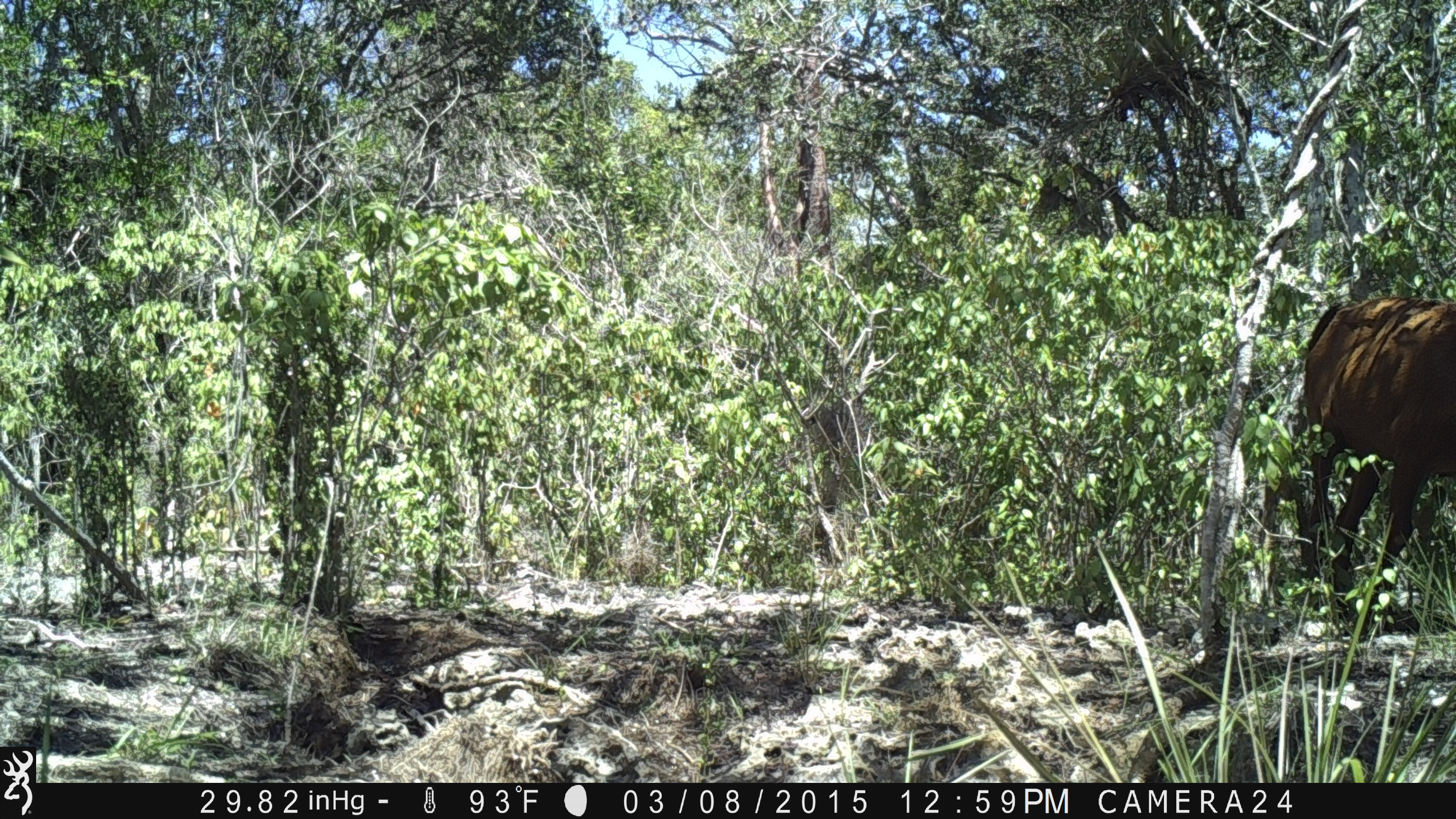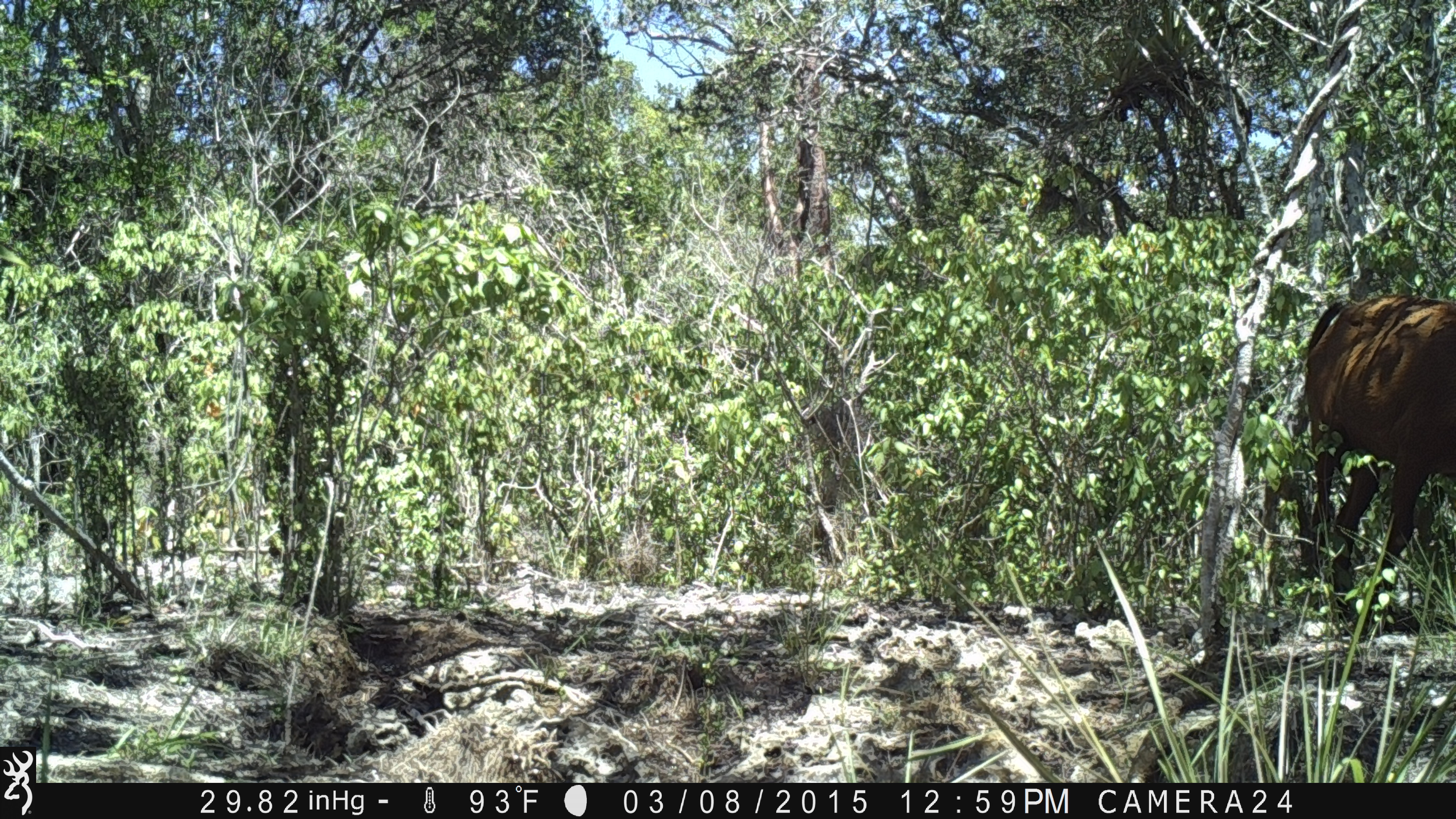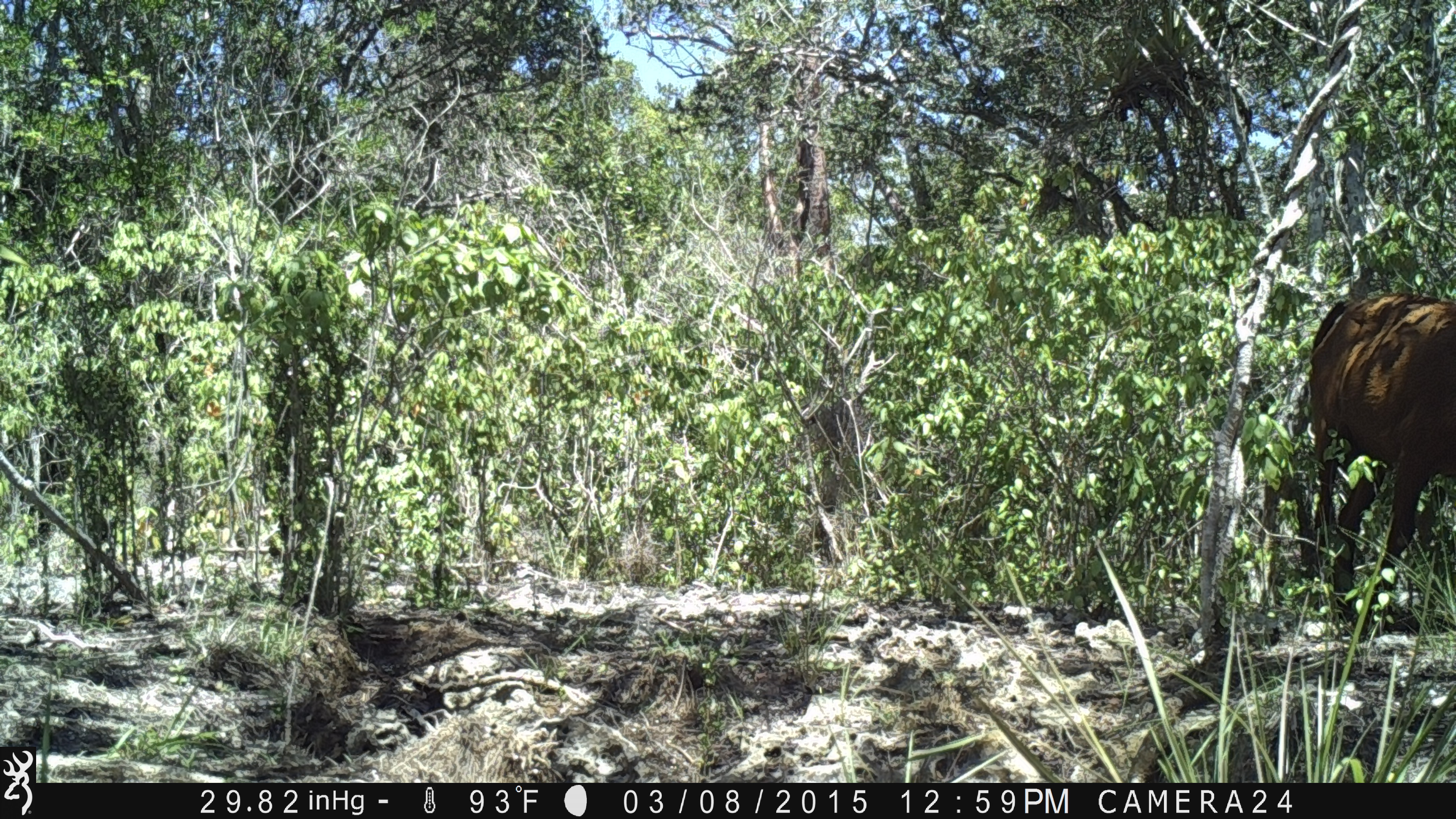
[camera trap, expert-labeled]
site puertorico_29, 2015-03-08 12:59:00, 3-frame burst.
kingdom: Animalia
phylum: Chordata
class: Mammalia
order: Artiodactyla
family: Bovidae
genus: Capra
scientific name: Capra hircus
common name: goat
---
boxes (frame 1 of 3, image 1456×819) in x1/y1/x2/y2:
goat: 1287/291/1456/606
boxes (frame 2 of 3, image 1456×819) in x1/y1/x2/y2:
goat: 1297/288/1455/615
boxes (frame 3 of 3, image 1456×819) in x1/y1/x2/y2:
goat: 1306/289/1456/611